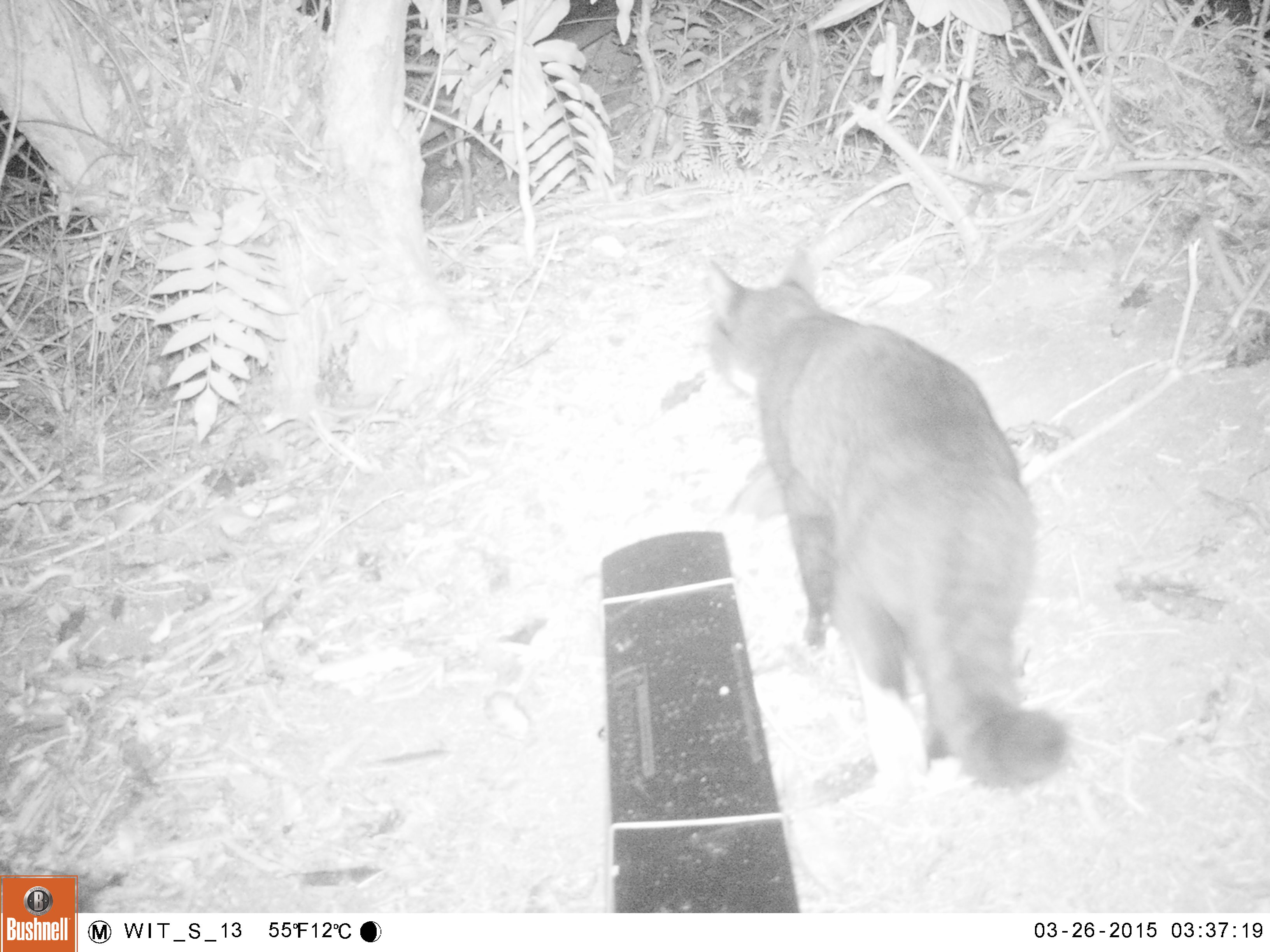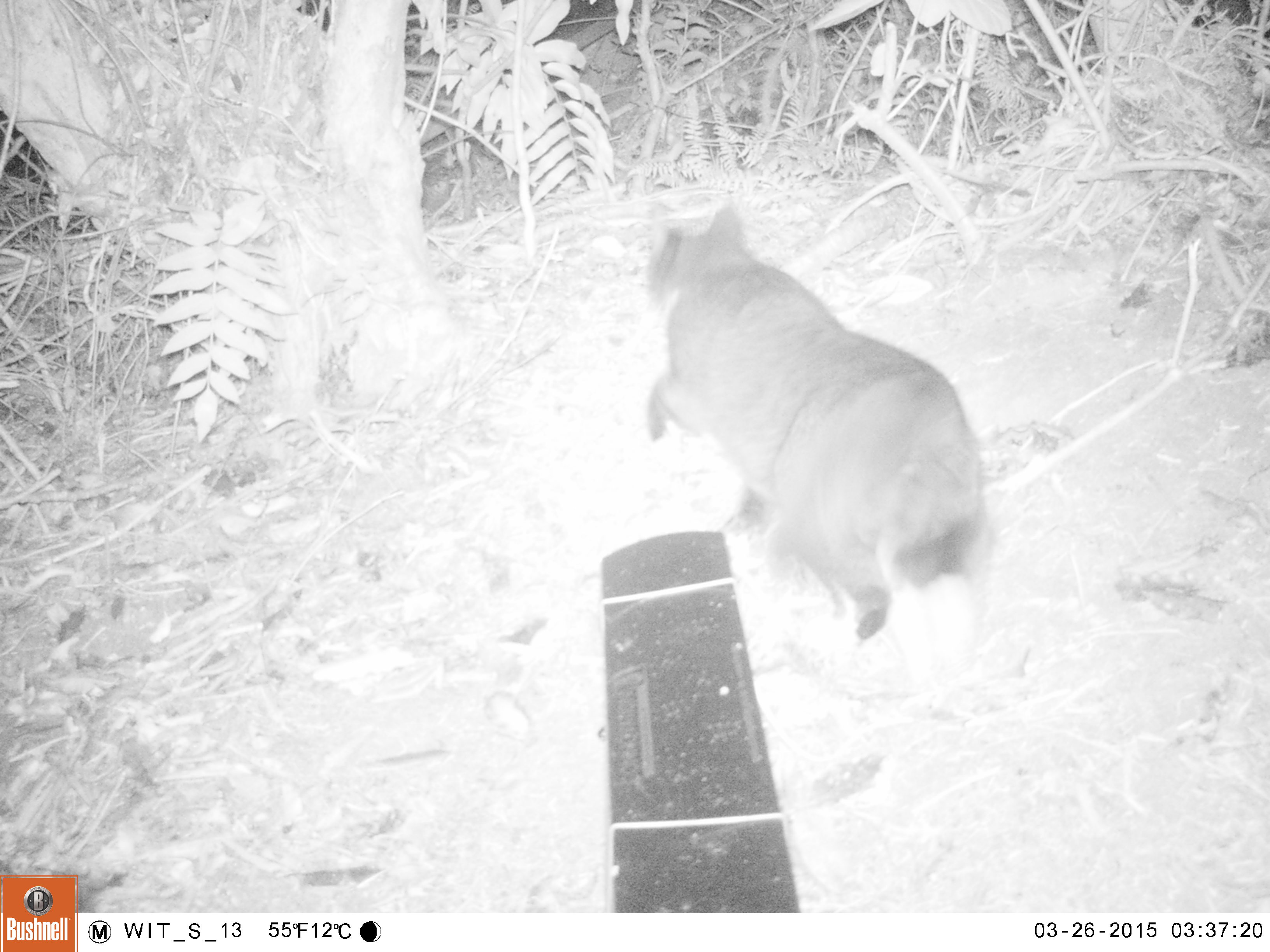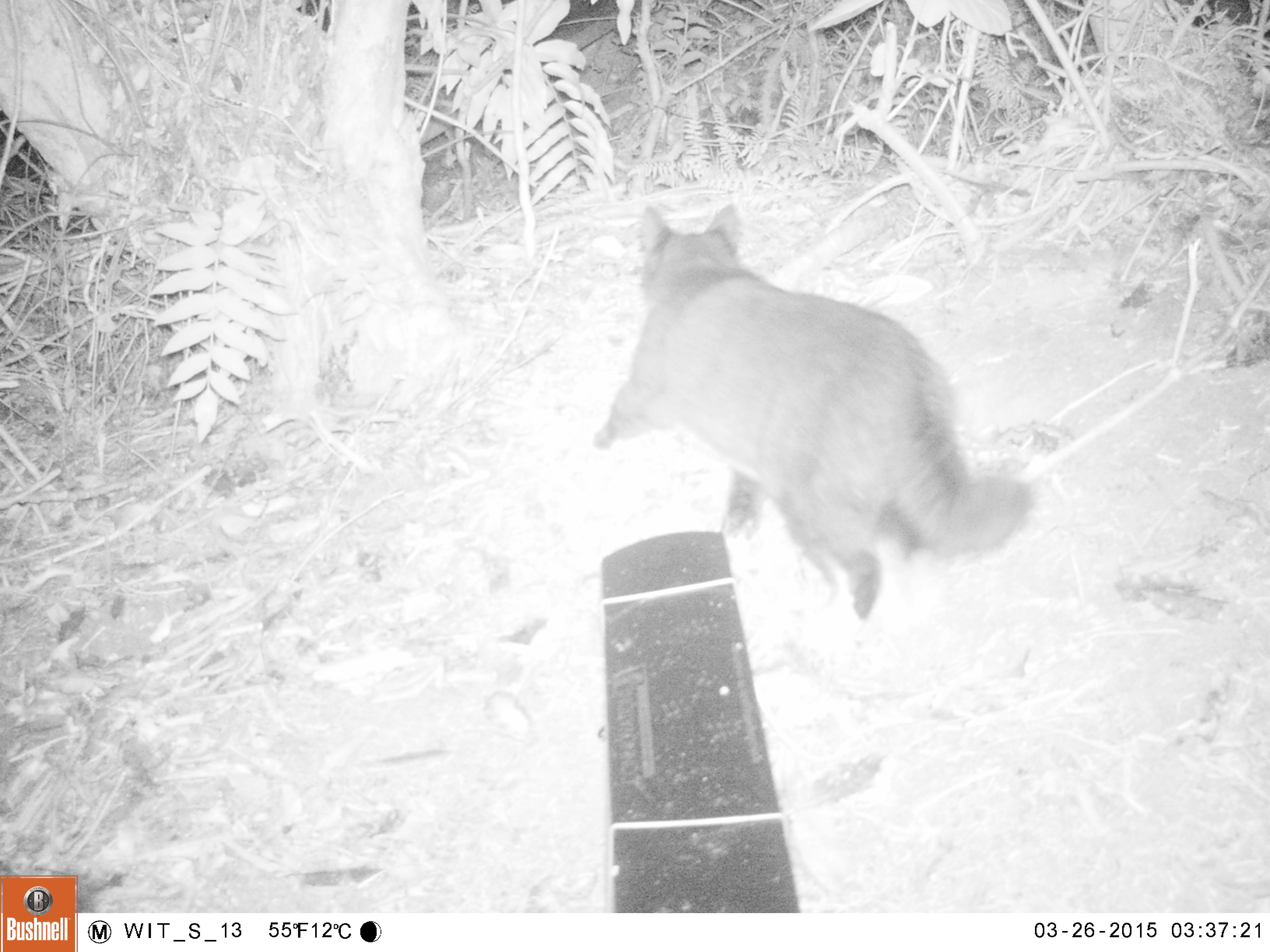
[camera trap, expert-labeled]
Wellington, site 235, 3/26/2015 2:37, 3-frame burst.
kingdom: Animalia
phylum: Chordata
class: Mammalia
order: Carnivora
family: Felidae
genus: Felis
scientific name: Felis catus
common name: cat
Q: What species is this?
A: Cat (Felis catus).